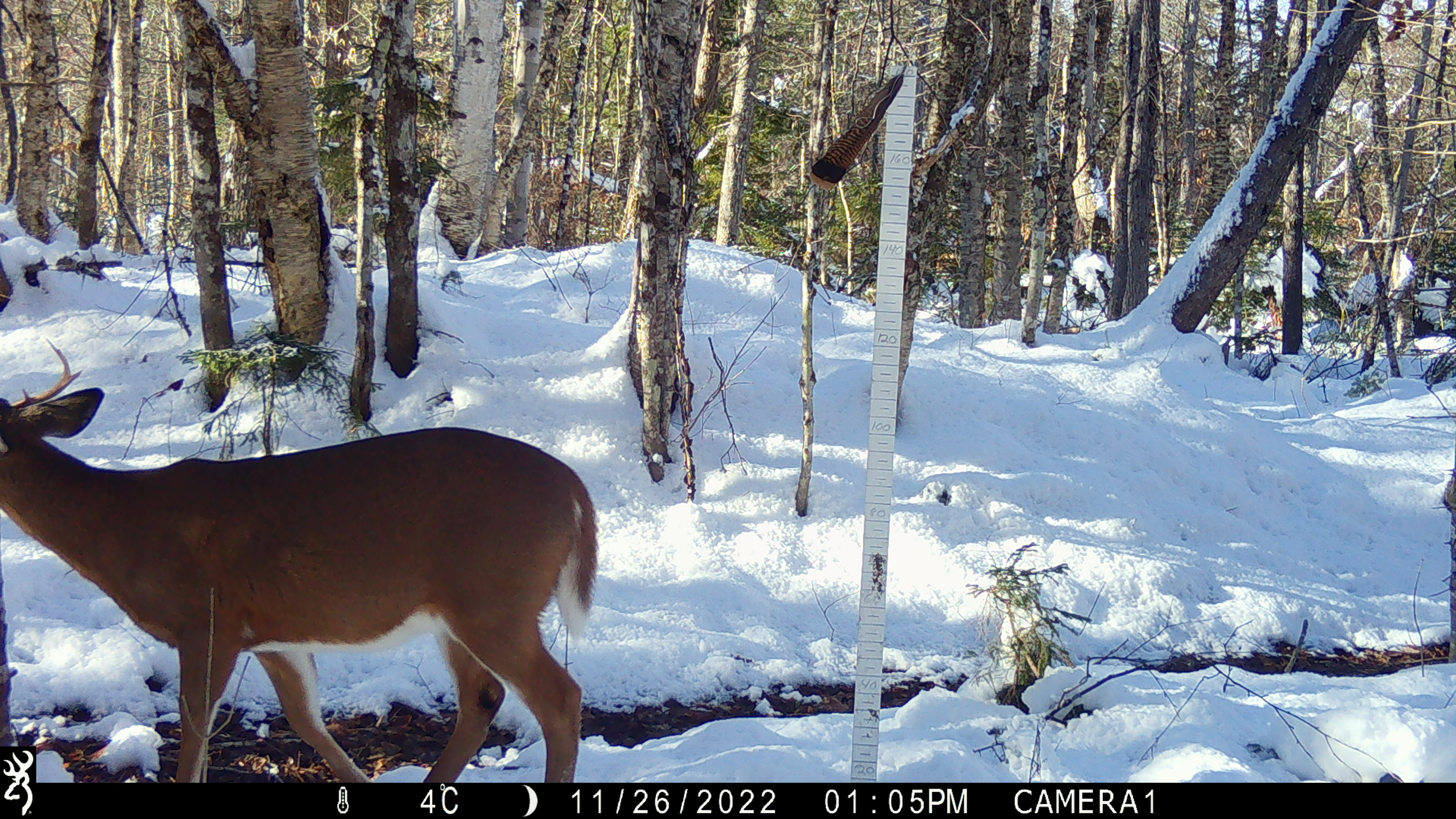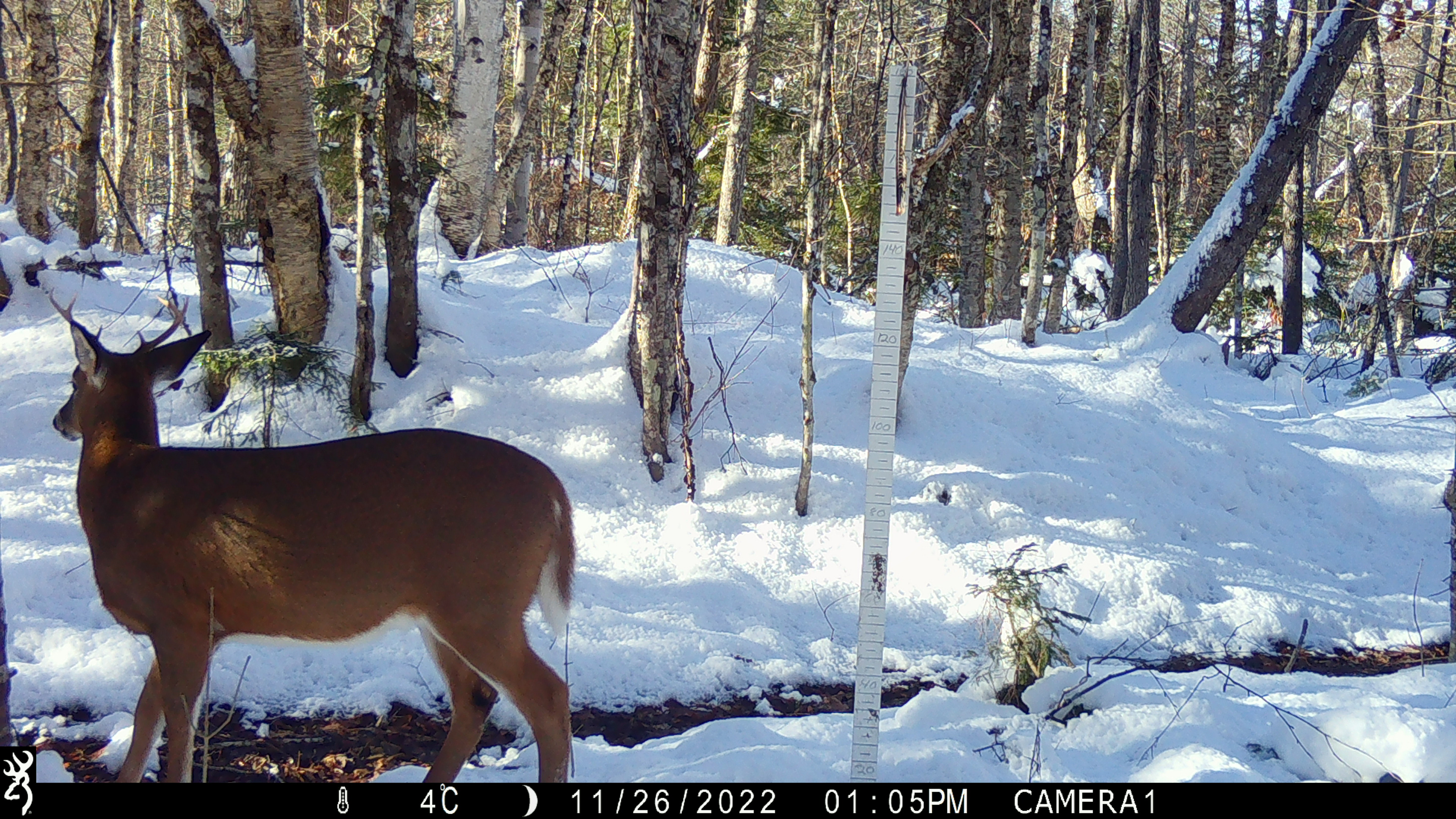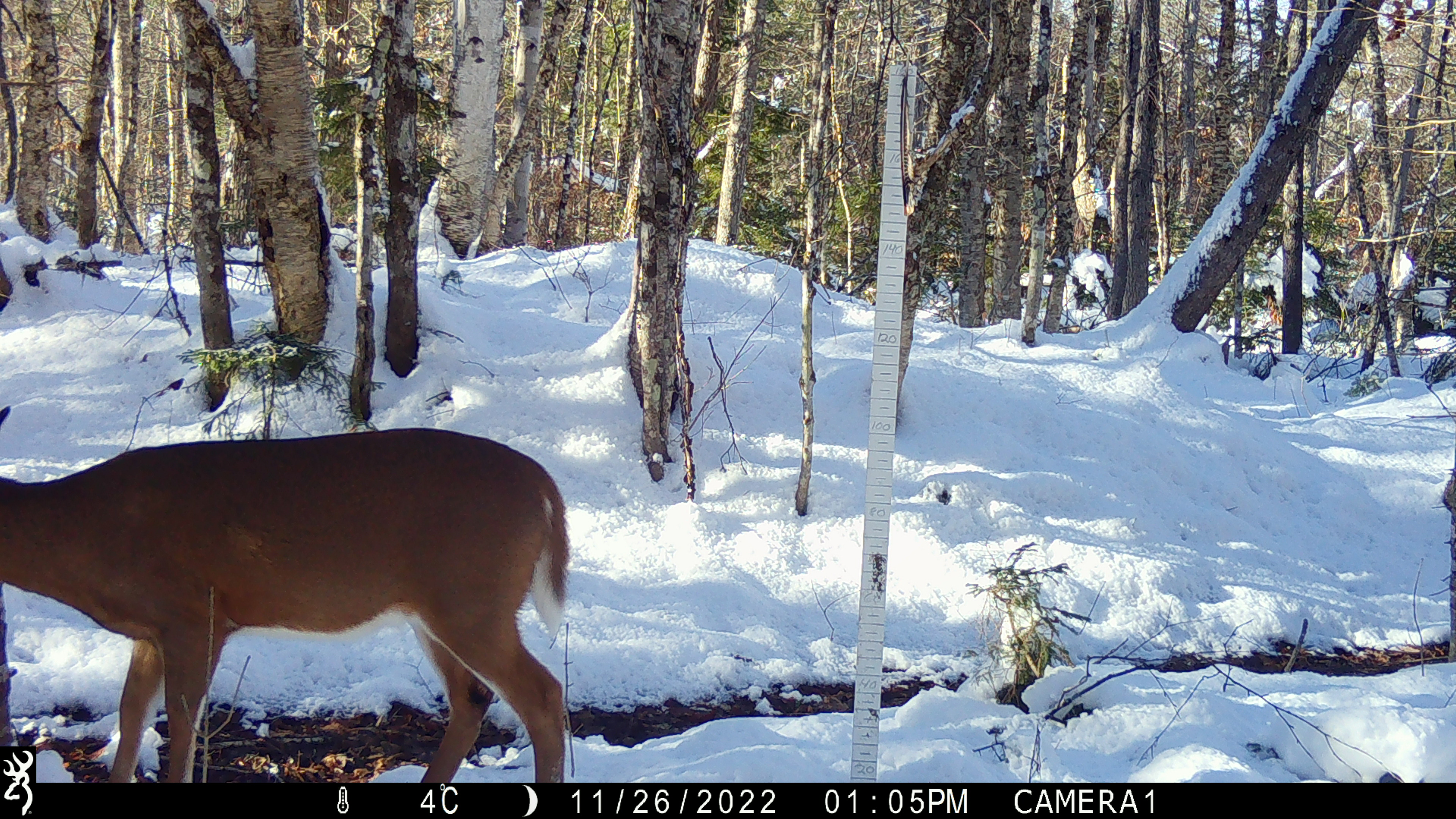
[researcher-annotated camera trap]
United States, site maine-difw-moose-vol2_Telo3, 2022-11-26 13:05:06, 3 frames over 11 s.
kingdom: Animalia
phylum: Chordata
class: Mammalia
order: Artiodactyla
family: Cervidae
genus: Odocoileus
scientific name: Odocoileus virginianus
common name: white-tailed deer